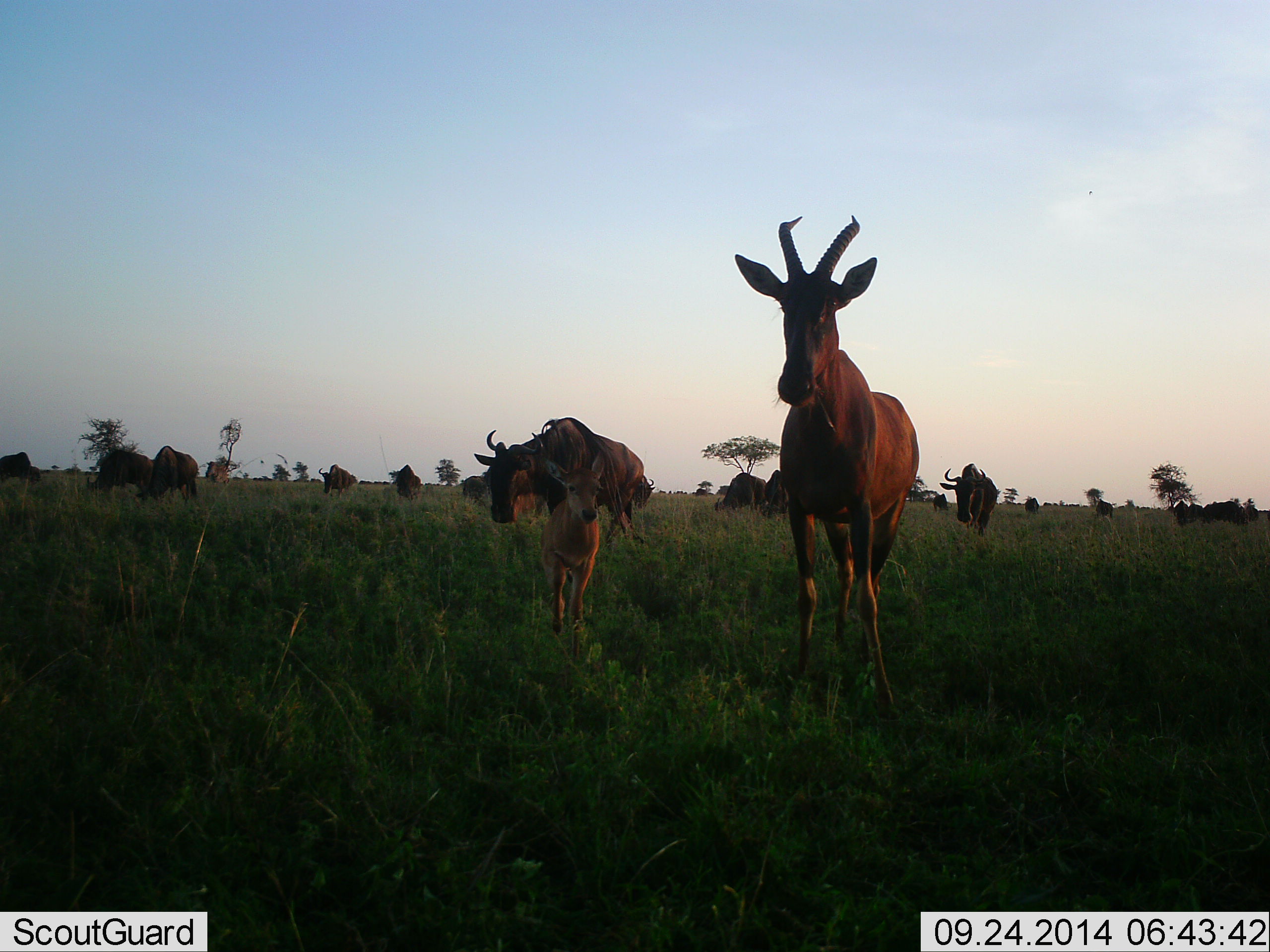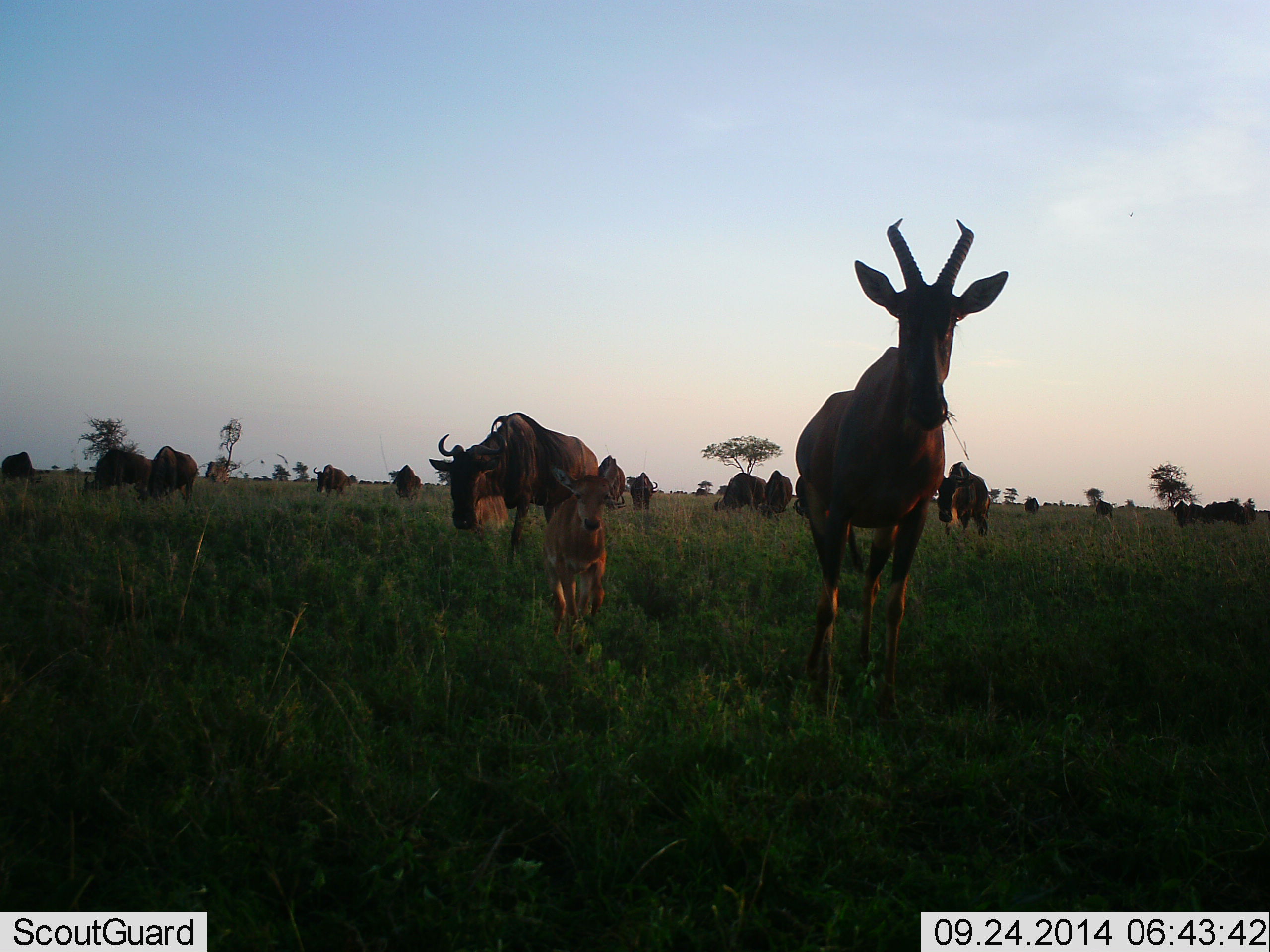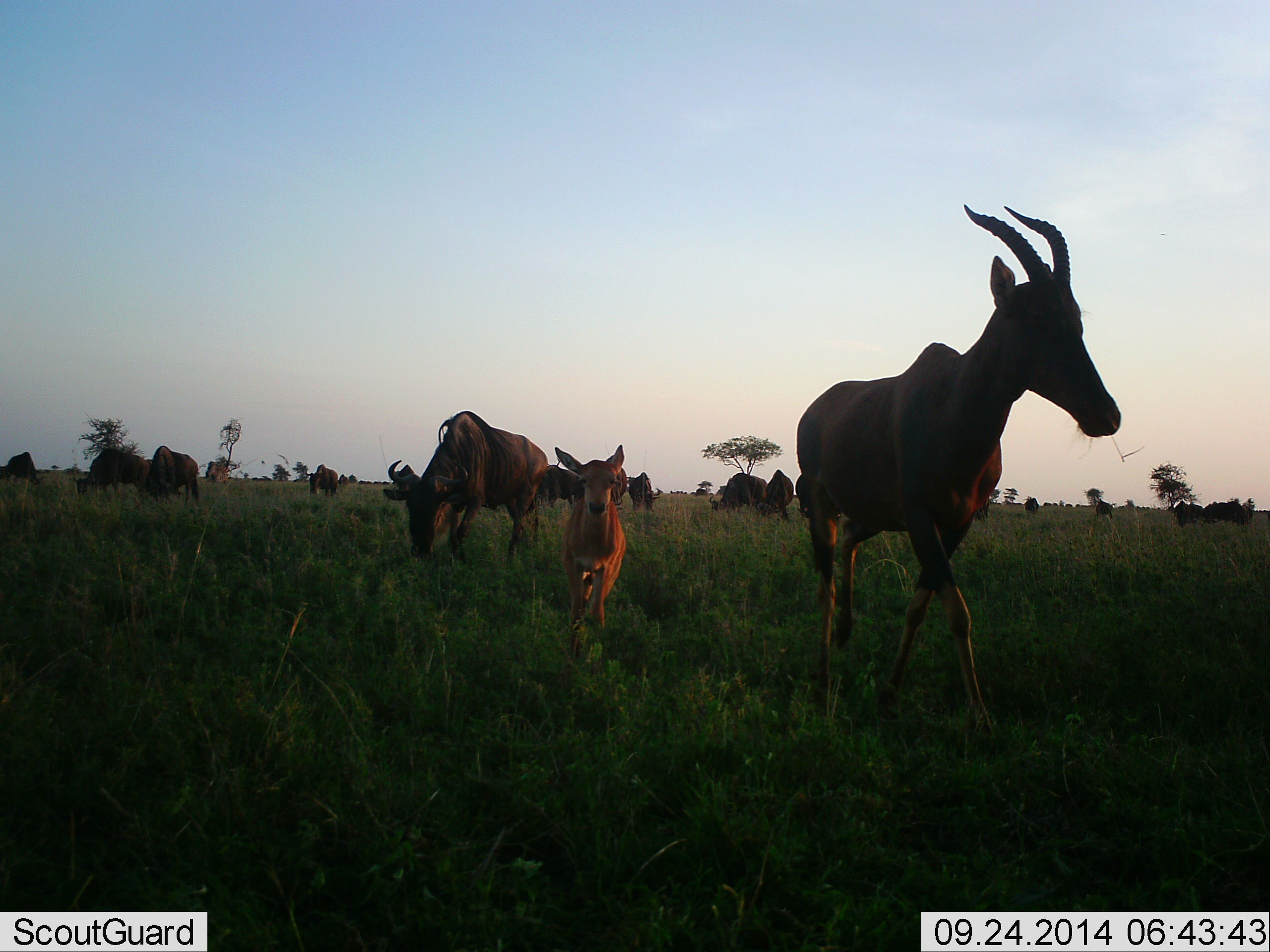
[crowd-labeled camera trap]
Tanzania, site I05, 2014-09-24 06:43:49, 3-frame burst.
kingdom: Animalia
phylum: Chordata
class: Mammalia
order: Artiodactyla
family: Bovidae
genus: Damaliscus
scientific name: Damaliscus lunatus jimela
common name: topi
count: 2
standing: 17%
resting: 0%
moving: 75%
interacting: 8%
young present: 92%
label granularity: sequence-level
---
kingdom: Animalia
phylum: Chordata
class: Mammalia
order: Artiodactyla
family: Bovidae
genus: Connochaetes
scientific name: Connochaetes taurinus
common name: blue wildebeest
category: wildebeest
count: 11-50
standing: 37%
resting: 0%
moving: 74%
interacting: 0%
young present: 0%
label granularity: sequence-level